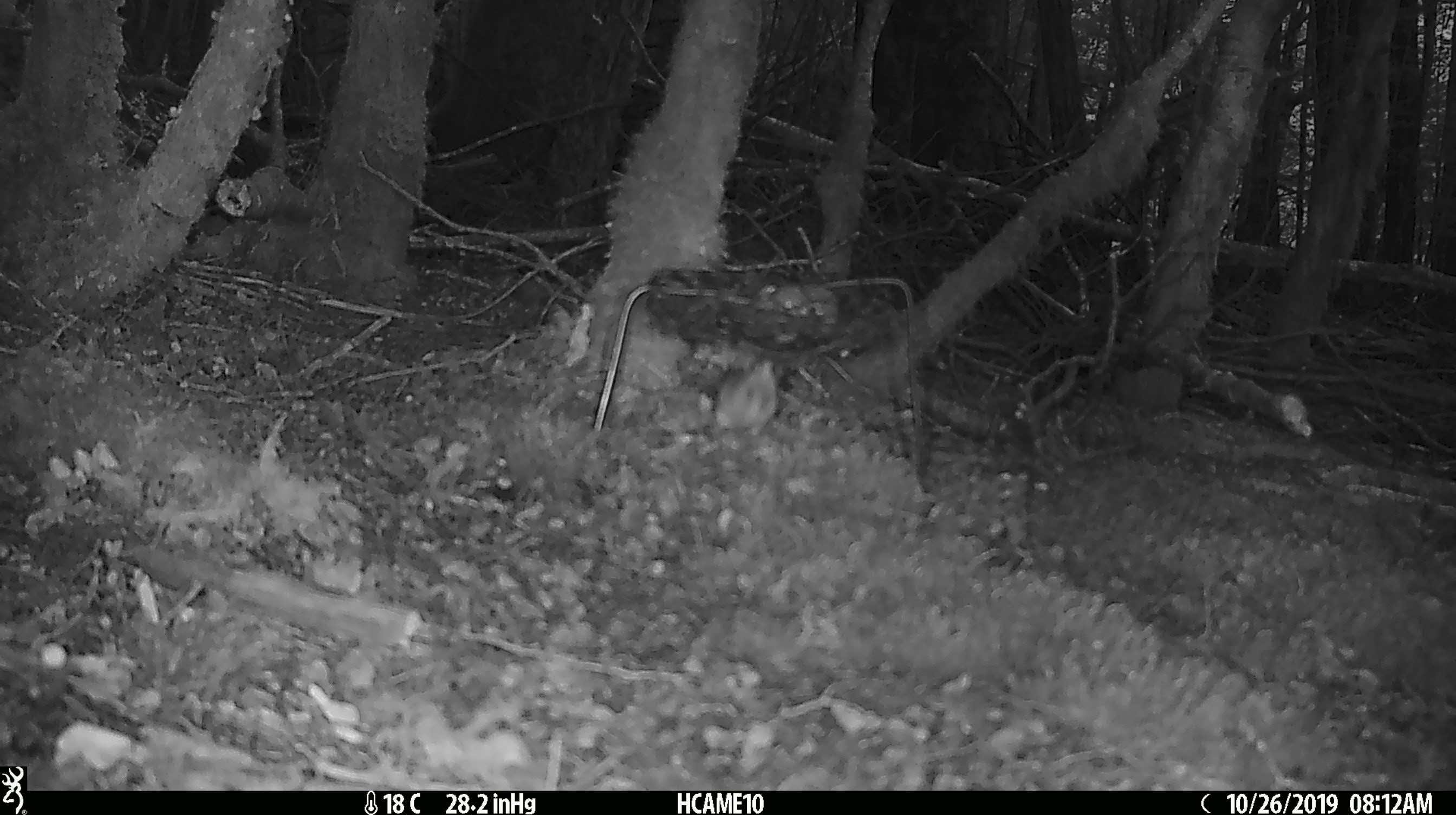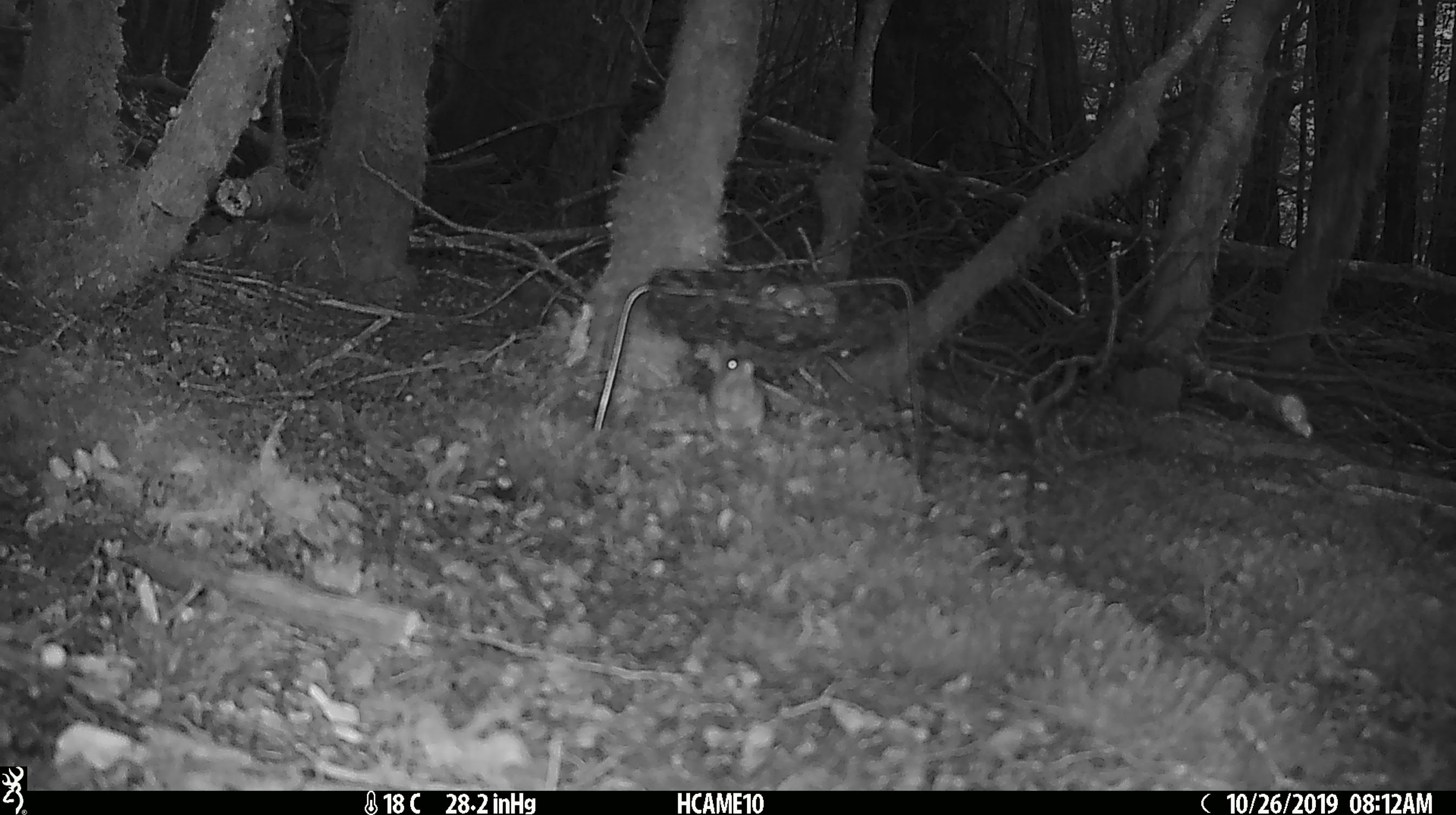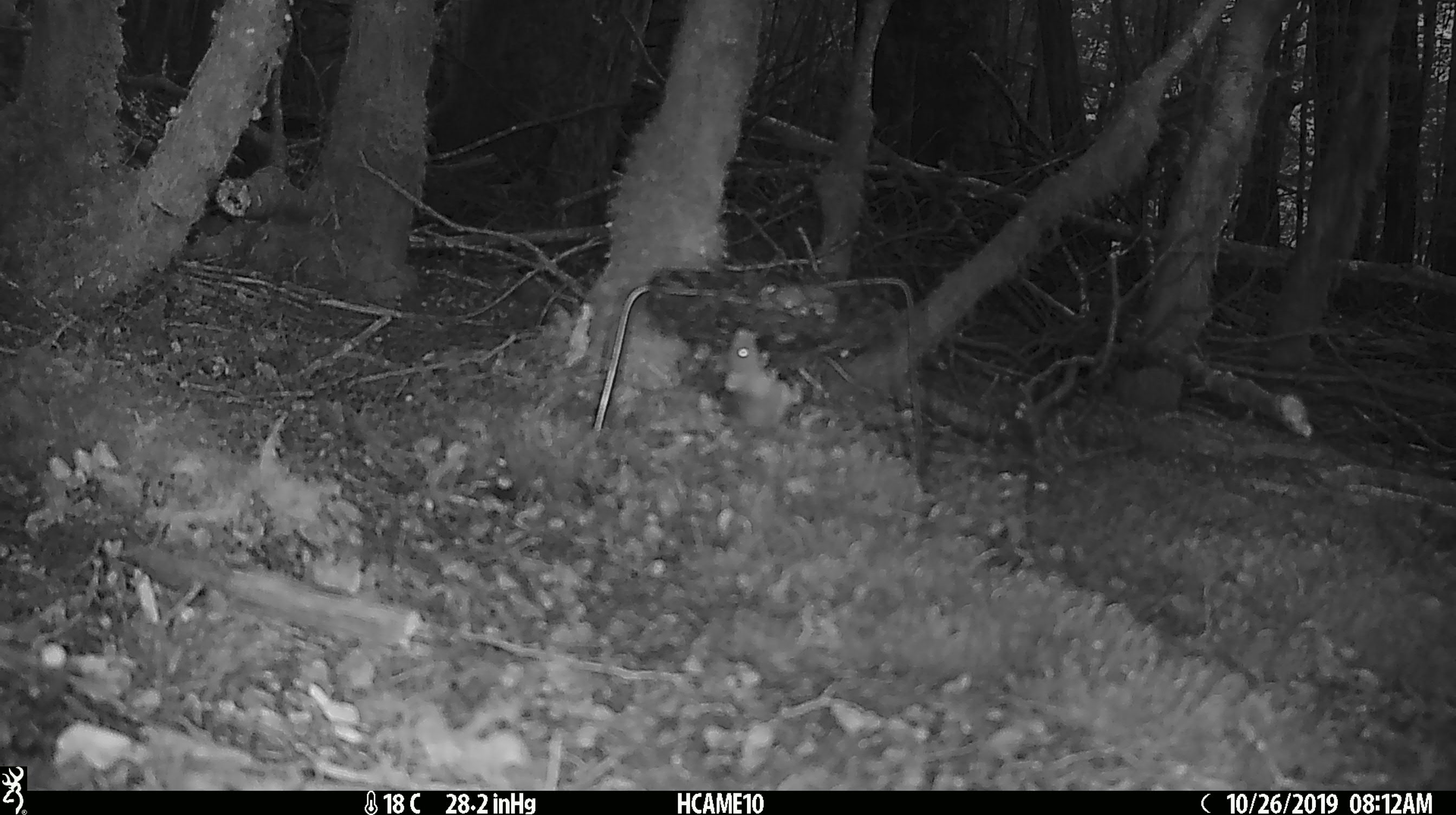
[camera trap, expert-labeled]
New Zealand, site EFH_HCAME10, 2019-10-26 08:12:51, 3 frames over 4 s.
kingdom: Animalia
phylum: Chordata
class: Mammalia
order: Rodentia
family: Muridae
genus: Mus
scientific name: Mus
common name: mouse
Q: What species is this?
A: Mouse (Mus).